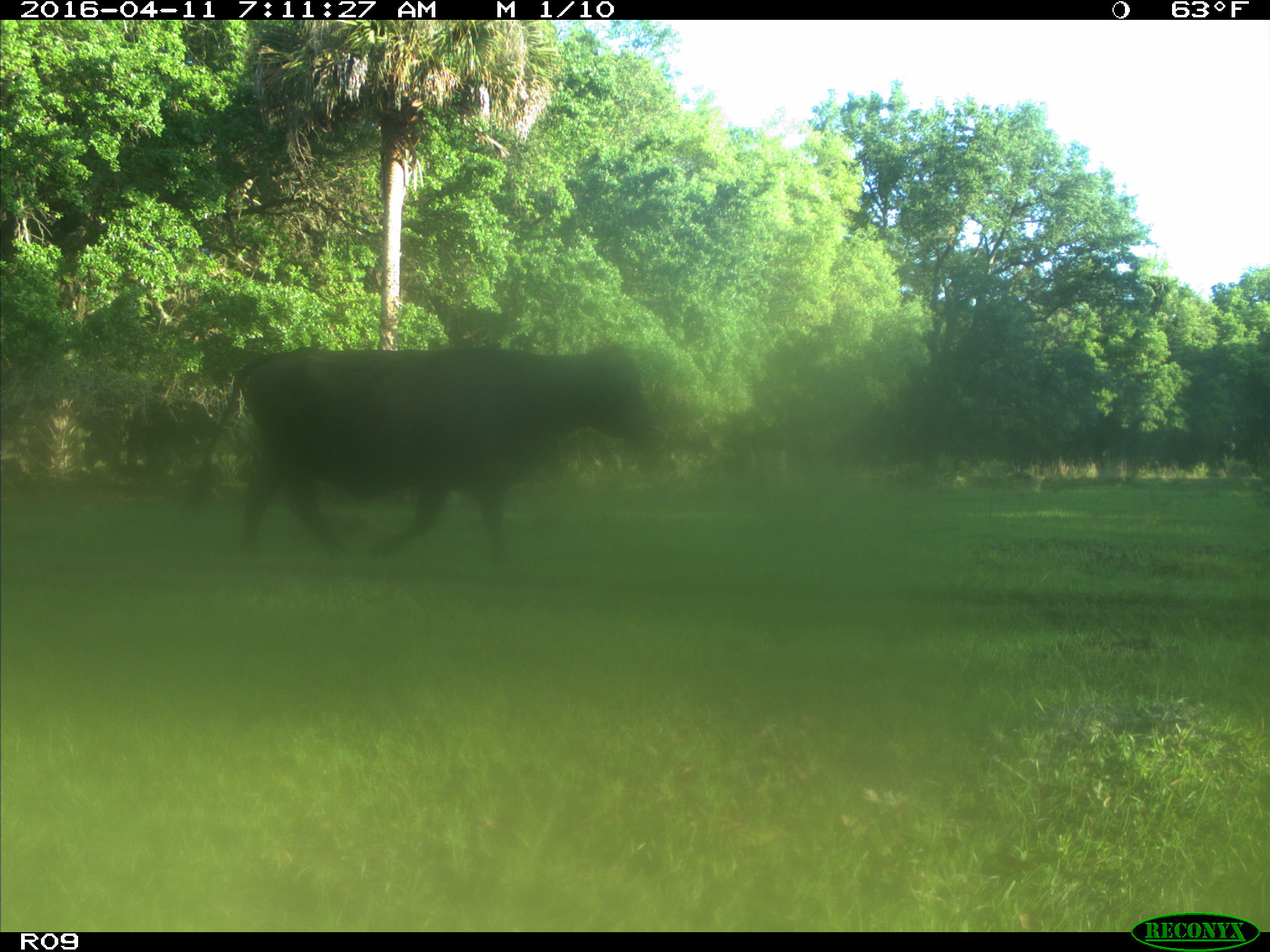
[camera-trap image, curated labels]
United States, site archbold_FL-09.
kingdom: Animalia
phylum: Chordata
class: Mammalia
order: Artiodactyla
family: Bovidae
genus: Bos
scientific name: Bos taurus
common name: domestic cow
Bos taurus (domestic cow).